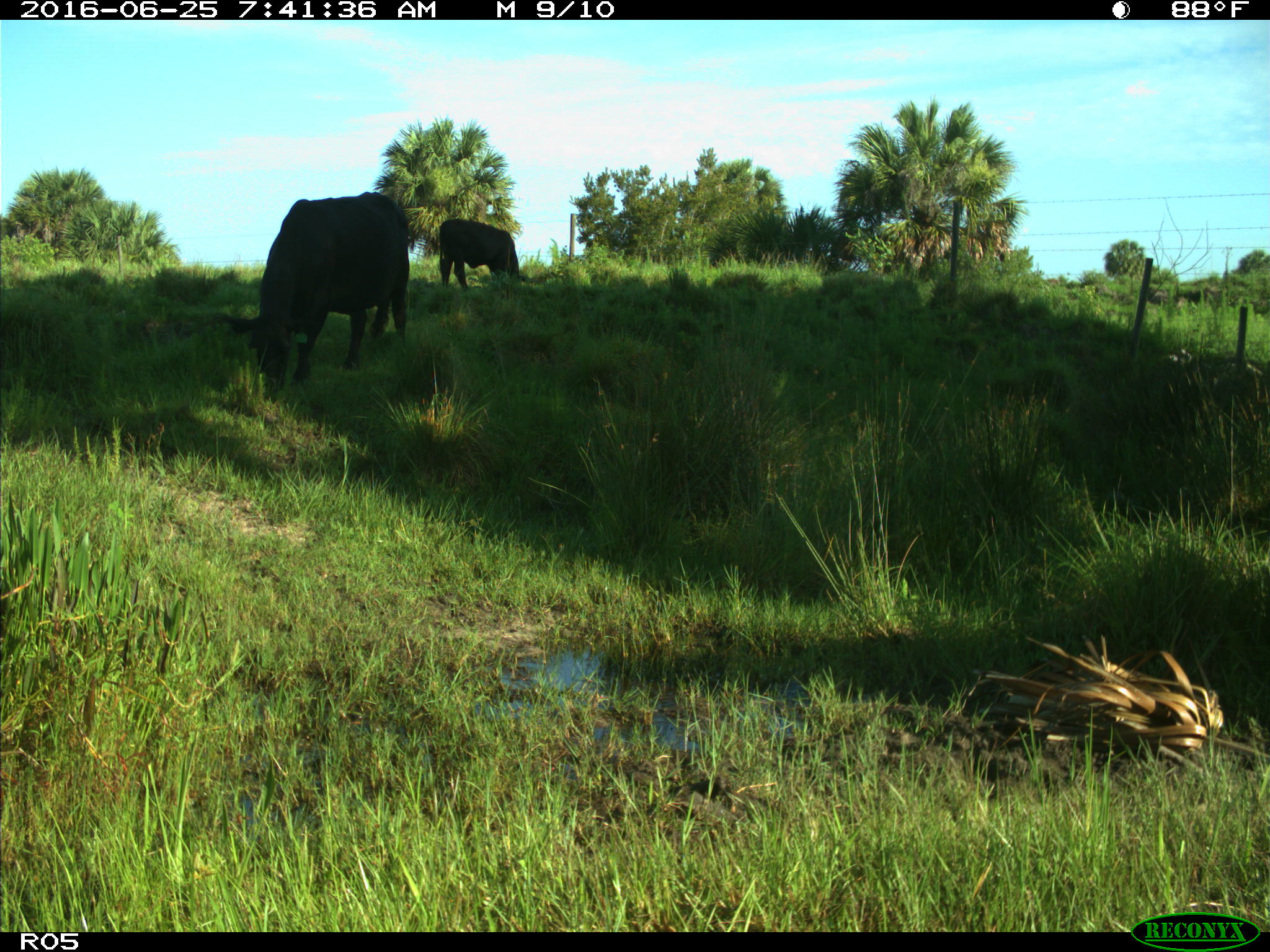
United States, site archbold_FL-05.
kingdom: Animalia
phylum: Chordata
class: Mammalia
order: Artiodactyla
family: Bovidae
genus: Bos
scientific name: Bos taurus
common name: domestic cow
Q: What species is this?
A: Bos taurus (domestic cow).